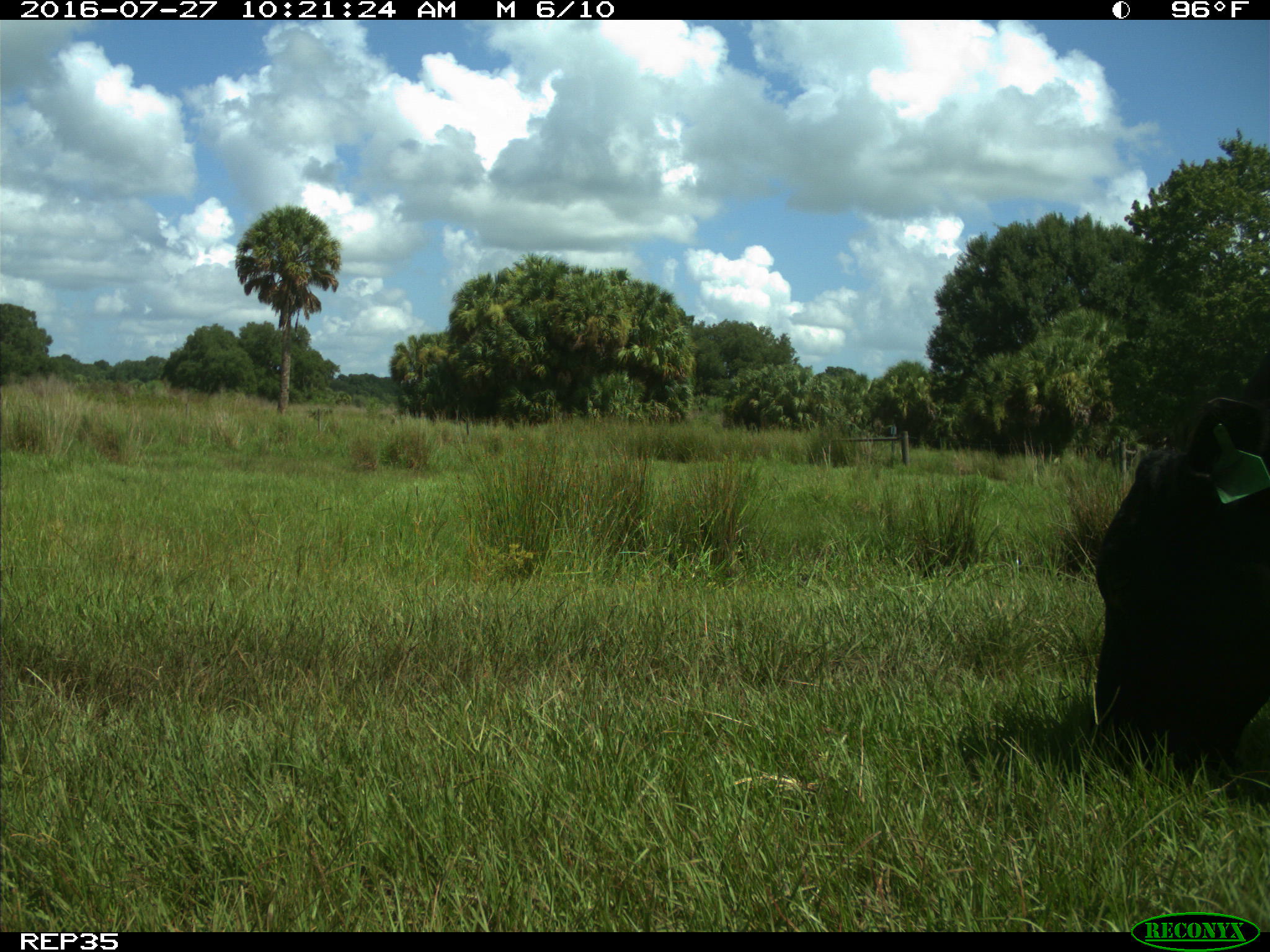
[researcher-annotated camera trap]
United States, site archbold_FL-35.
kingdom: Animalia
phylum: Chordata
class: Mammalia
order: Artiodactyla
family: Bovidae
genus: Bos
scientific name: Bos taurus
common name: domestic cow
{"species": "Bos taurus (domestic cow)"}